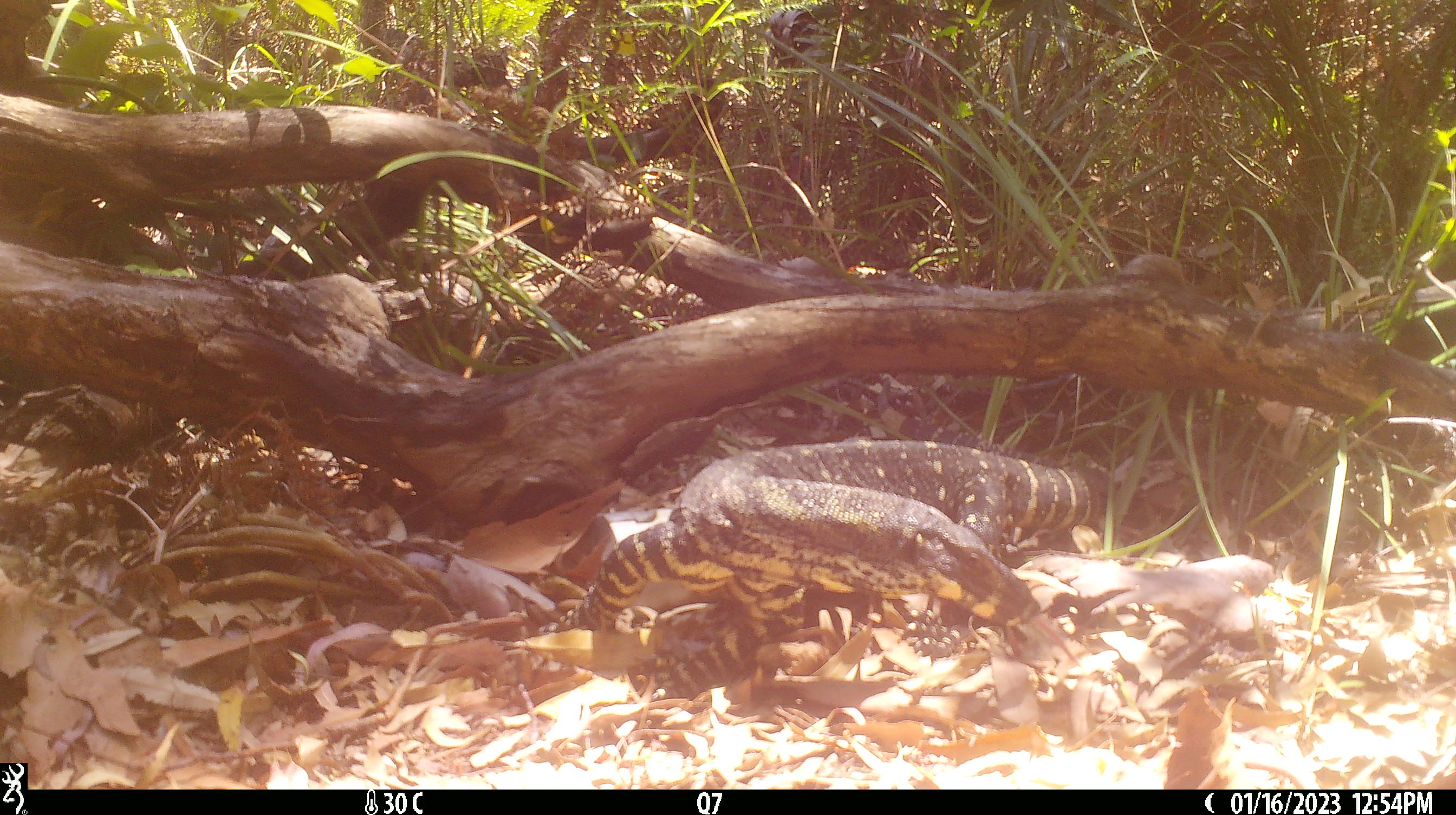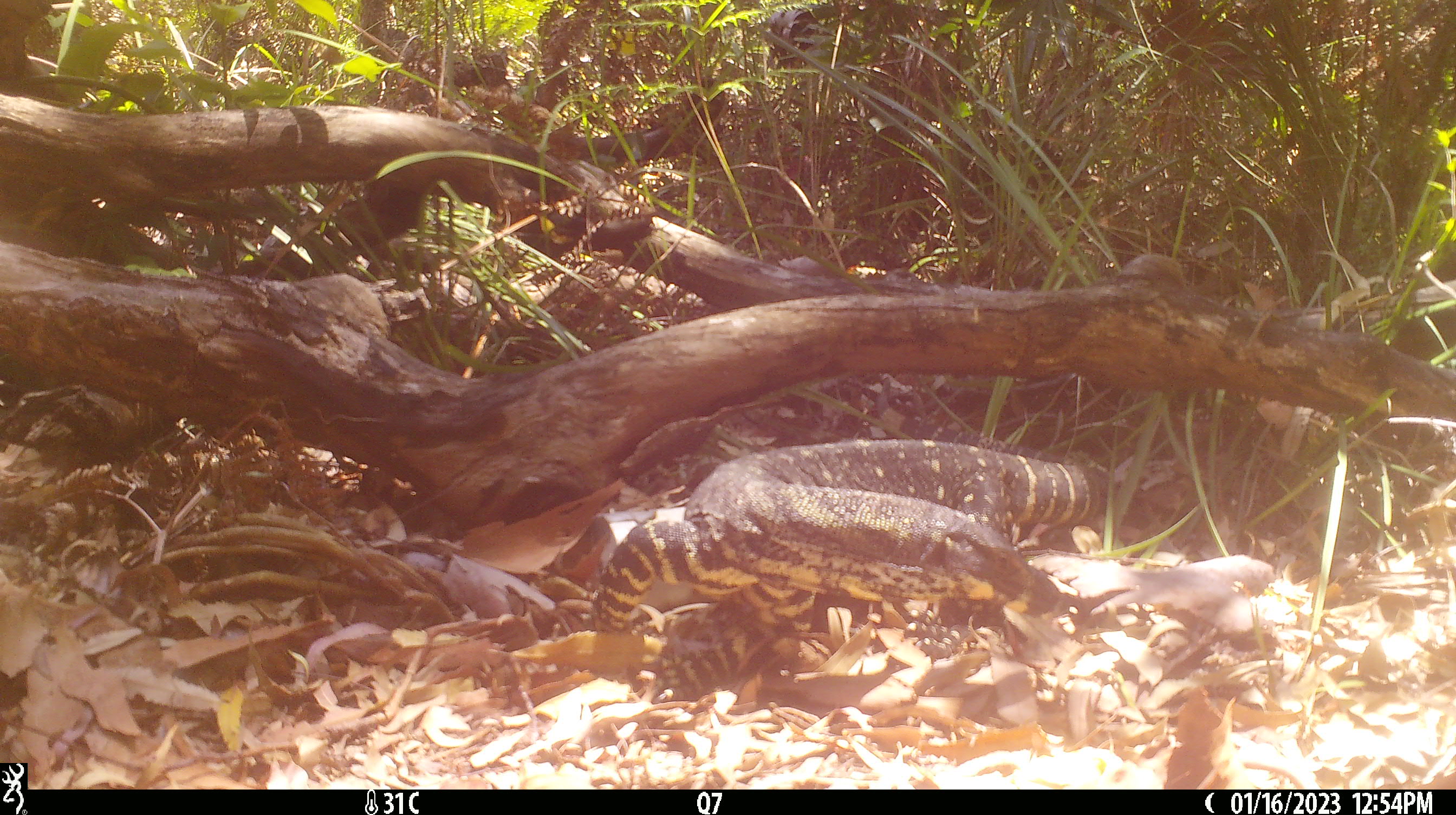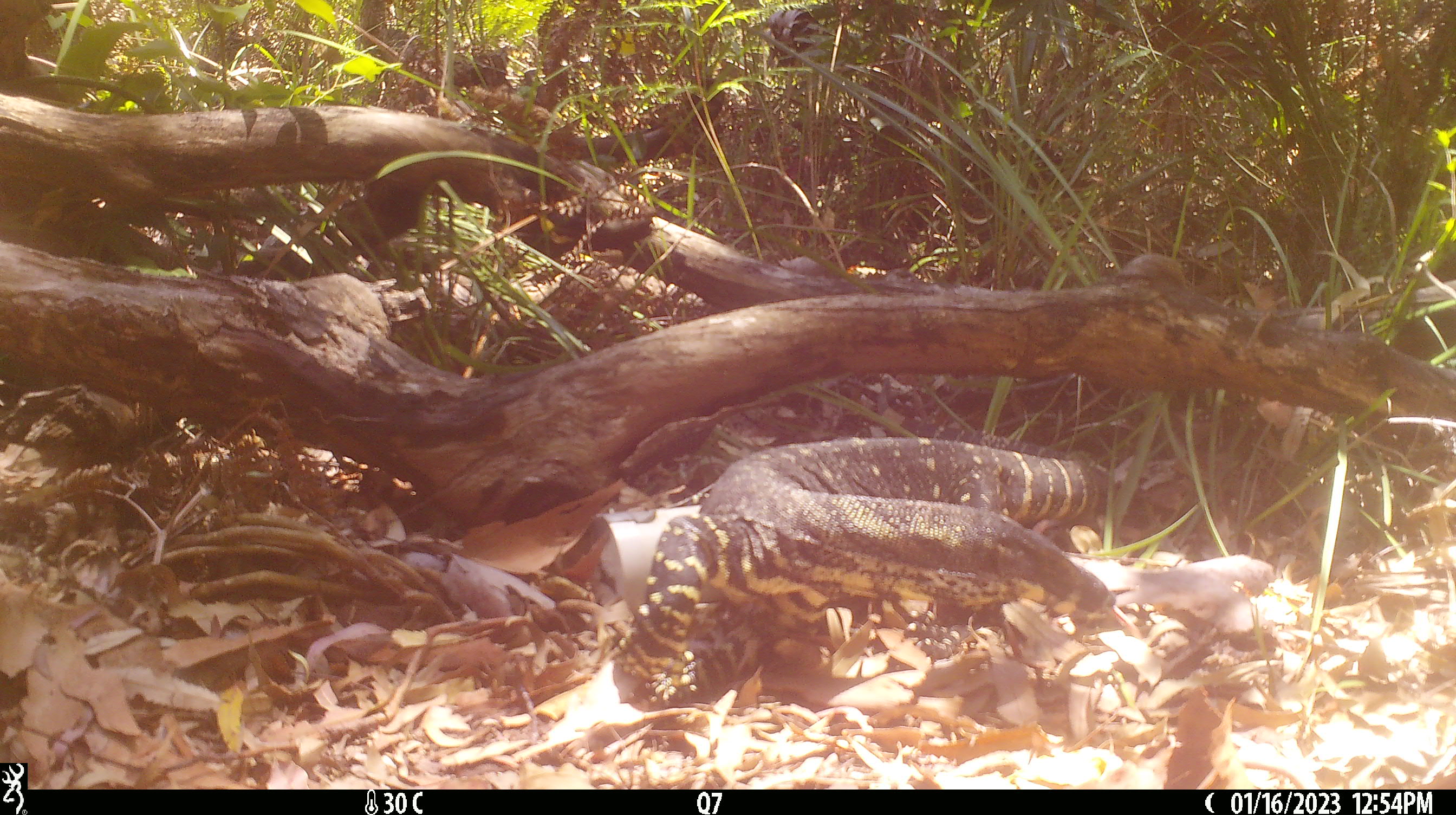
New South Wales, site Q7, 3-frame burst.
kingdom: Animalia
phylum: Chordata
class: Reptilia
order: Squamata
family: Varanidae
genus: Varanus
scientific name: Varanus varius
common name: lace monitor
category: goanna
Goanna (lace monitor) (Varanus varius).